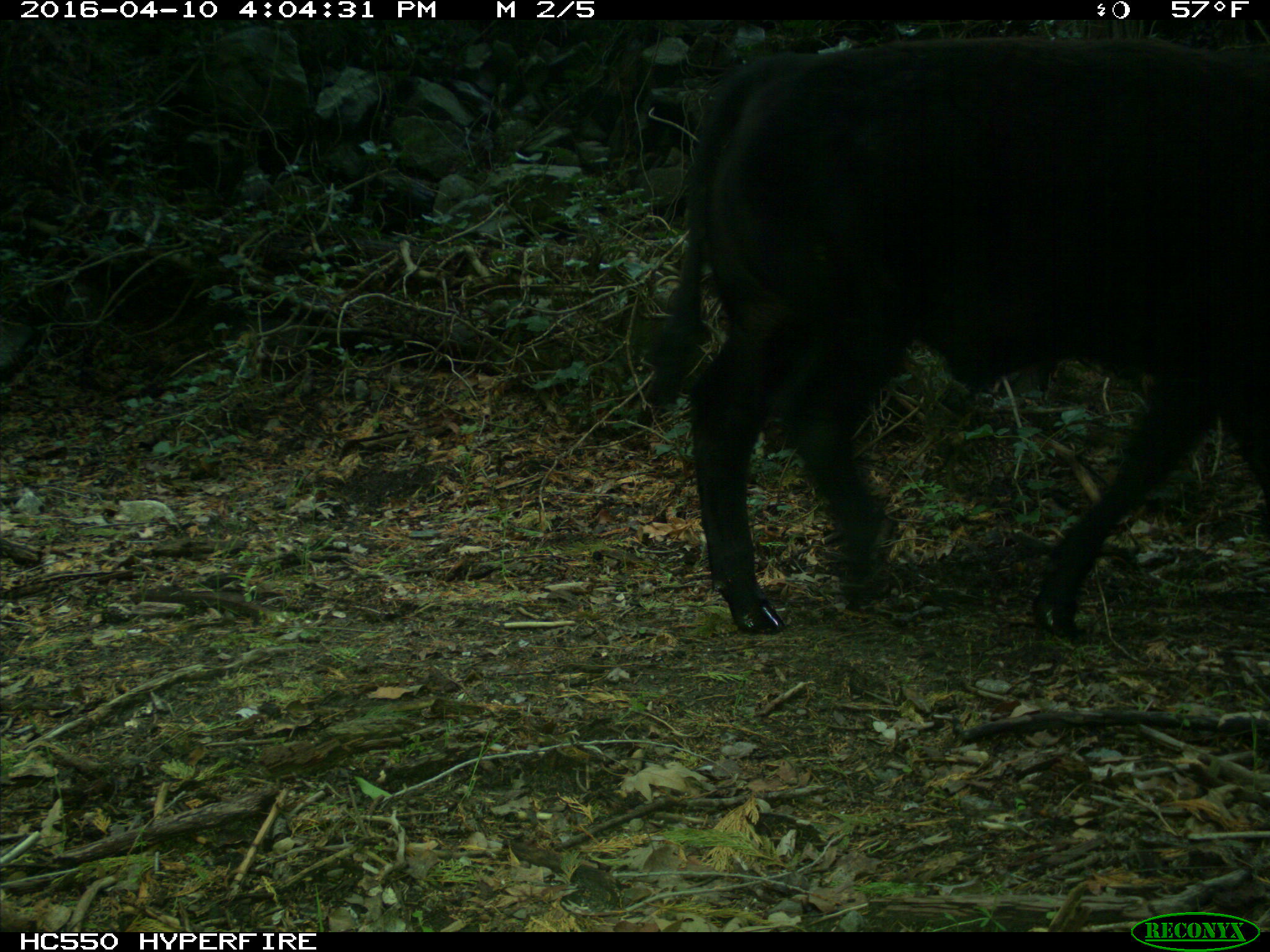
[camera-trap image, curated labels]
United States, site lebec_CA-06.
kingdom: Animalia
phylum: Chordata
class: Mammalia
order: Artiodactyla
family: Bovidae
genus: Bos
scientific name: Bos taurus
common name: domestic cow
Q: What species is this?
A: Bos taurus (domestic cow).